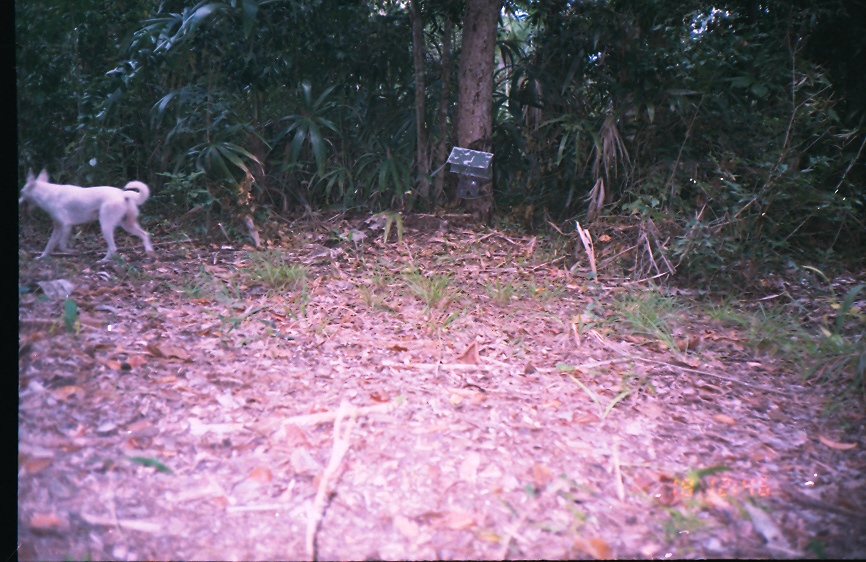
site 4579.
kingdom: Animalia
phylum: Chordata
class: Mammalia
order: Carnivora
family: Canidae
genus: Canis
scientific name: Canis familiaris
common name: domestic dog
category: canis lupus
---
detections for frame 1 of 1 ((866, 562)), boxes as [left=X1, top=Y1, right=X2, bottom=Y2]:
canis lupus: [left=18, top=166, right=154, bottom=264]